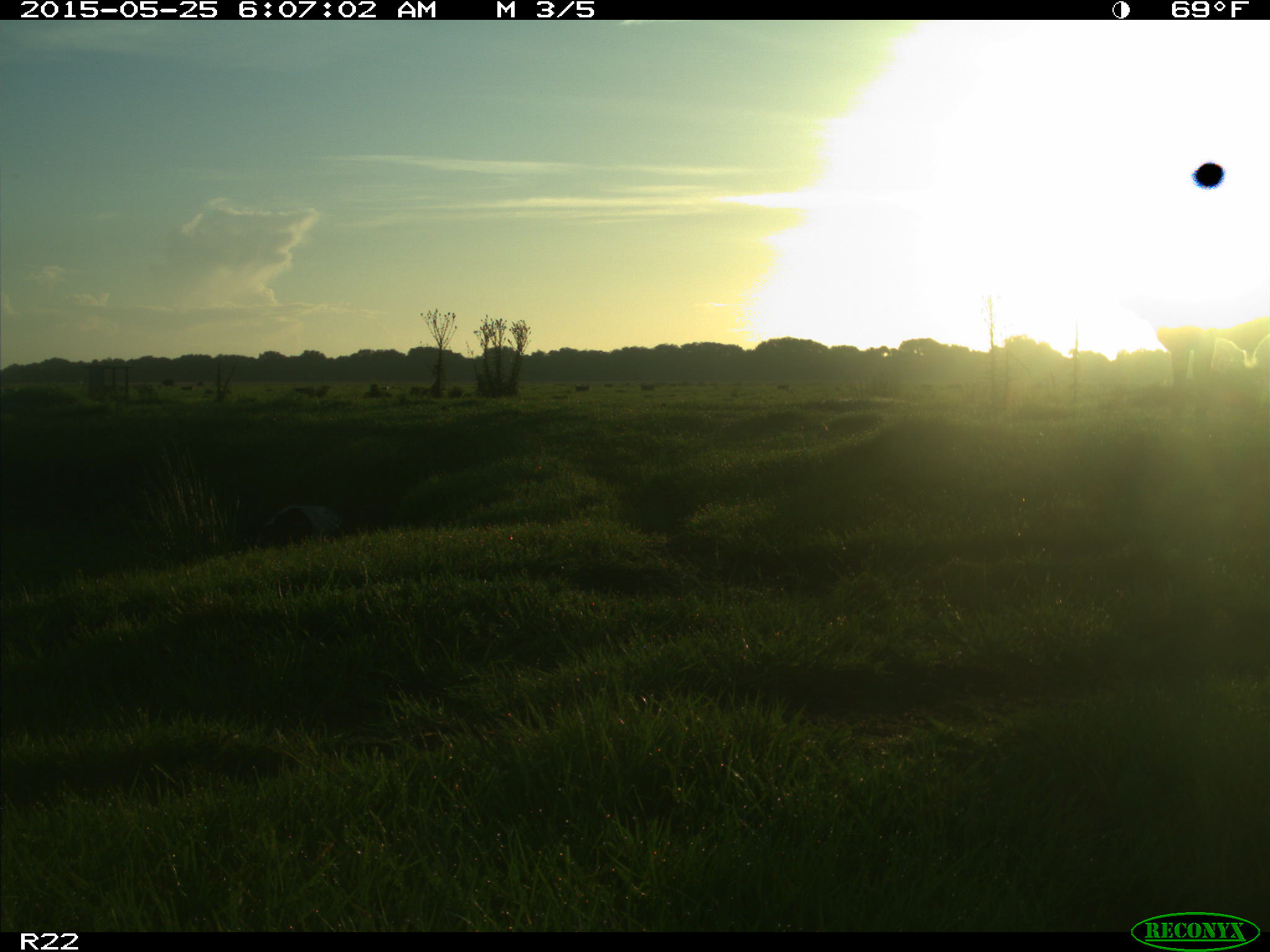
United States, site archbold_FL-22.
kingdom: Animalia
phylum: Chordata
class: Mammalia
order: Artiodactyla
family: Bovidae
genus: Bos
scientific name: Bos taurus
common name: domestic cow